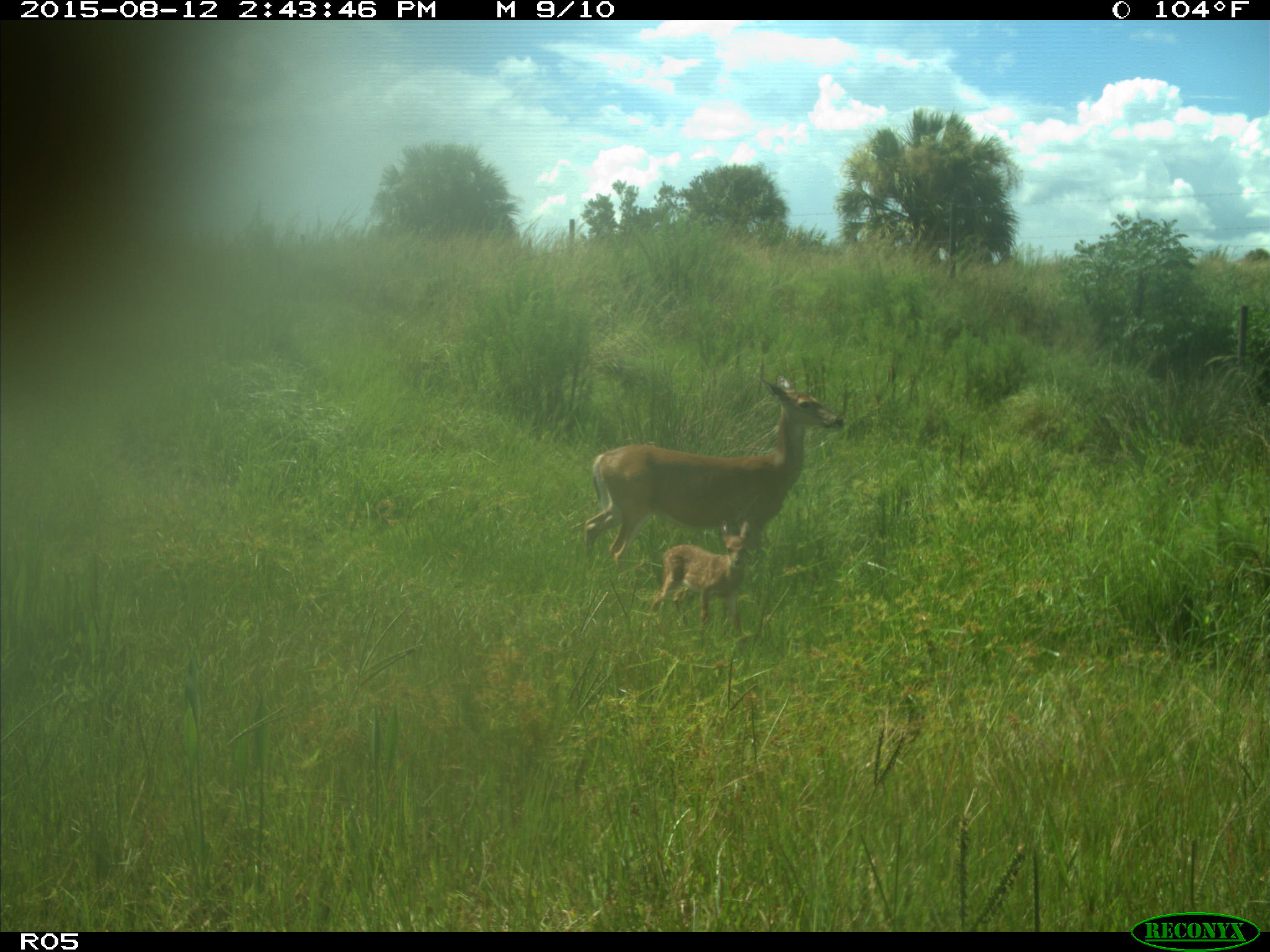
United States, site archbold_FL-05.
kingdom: Animalia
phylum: Chordata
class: Mammalia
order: Artiodactyla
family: Cervidae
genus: Odocoileus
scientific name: Odocoileus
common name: deer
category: unidentified deer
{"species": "unidentified deer (deer) (Odocoileus)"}